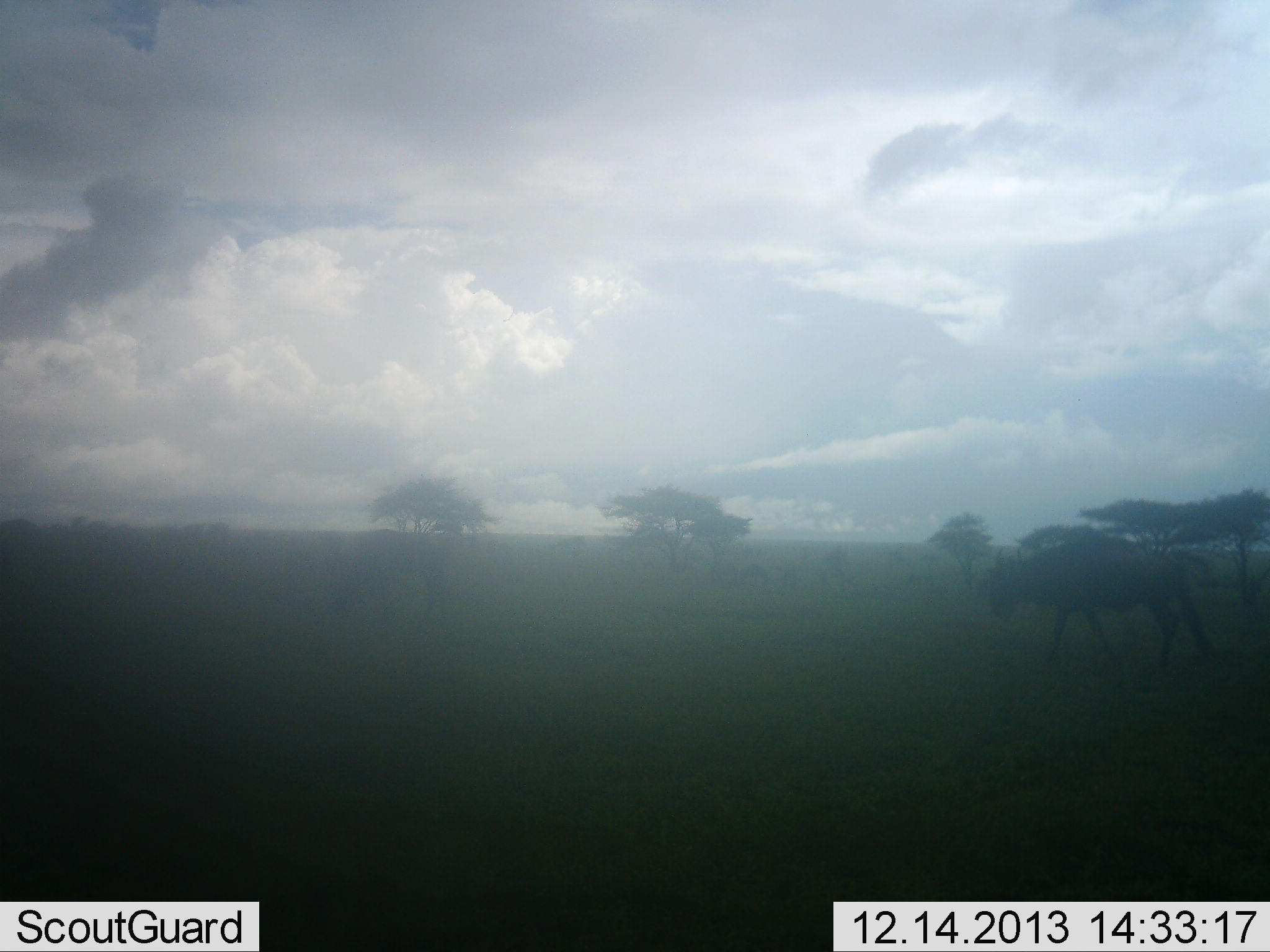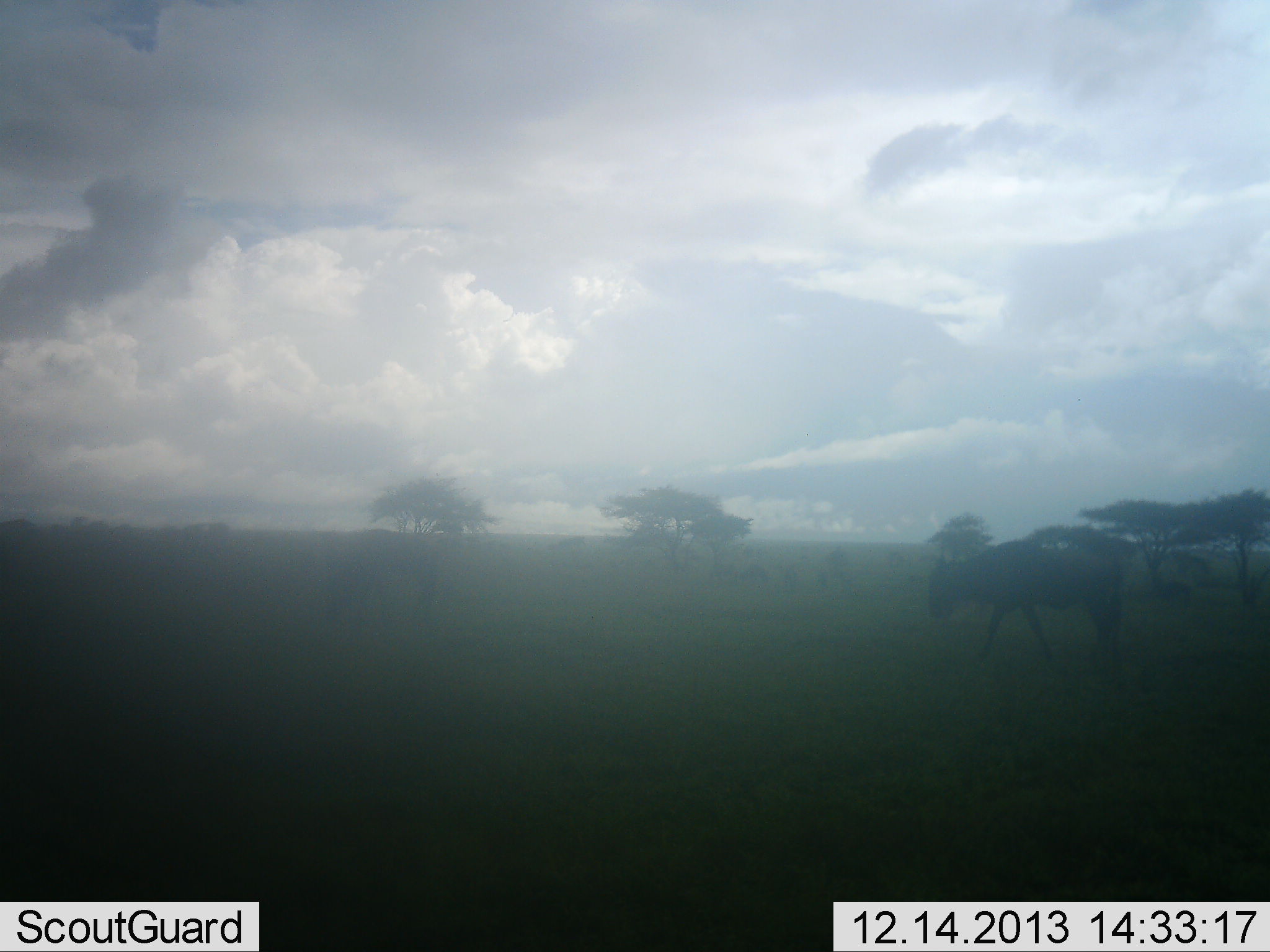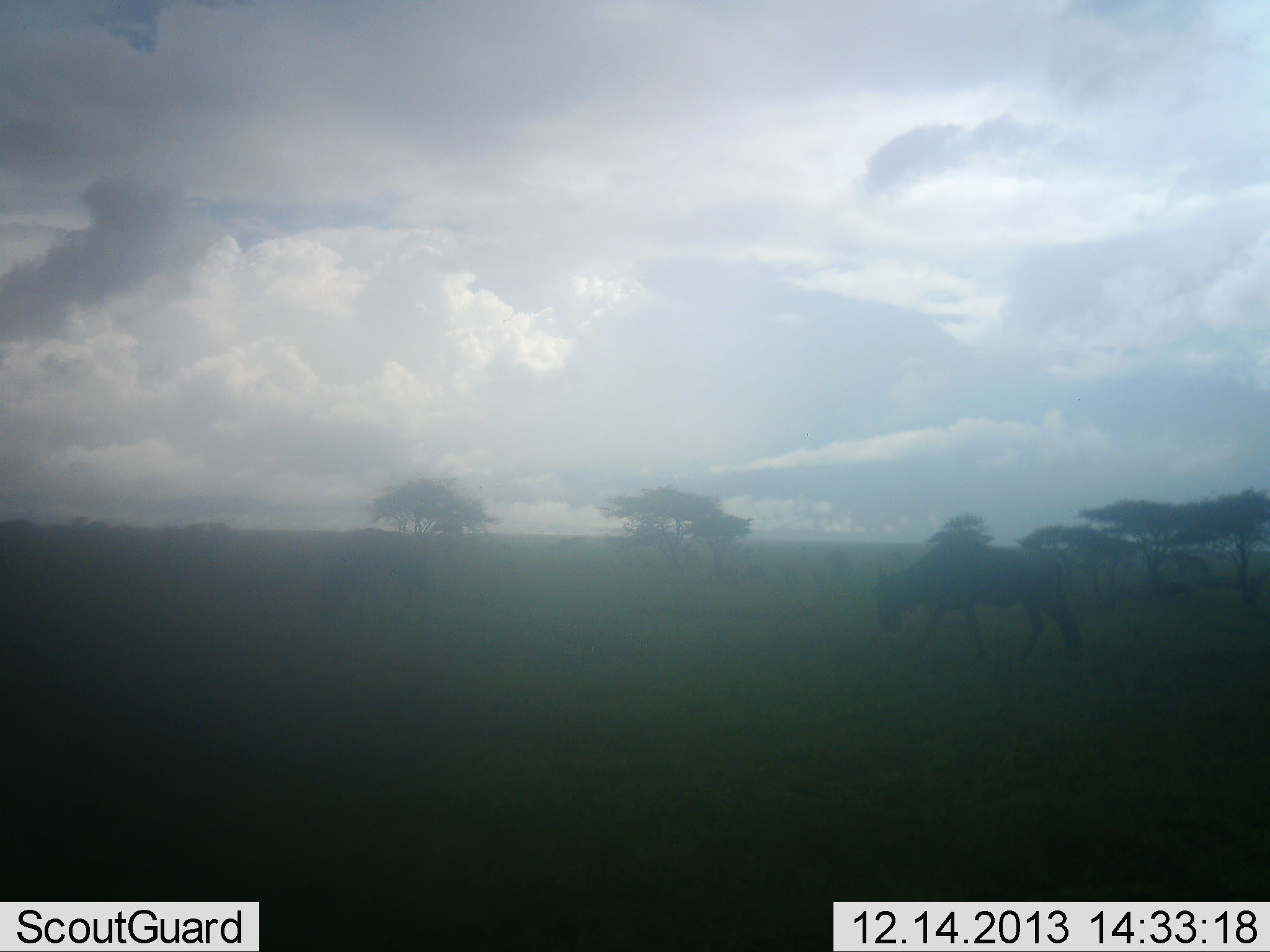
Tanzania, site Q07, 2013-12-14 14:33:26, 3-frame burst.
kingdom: Animalia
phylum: Chordata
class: Mammalia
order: Artiodactyla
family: Bovidae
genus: Connochaetes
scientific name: Connochaetes taurinus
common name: blue wildebeest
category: wildebeest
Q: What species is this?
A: Wildebeest (blue wildebeest) (Connochaetes taurinus).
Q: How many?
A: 1.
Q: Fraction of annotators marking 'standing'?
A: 14%.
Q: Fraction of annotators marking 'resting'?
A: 0%.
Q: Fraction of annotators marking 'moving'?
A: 95%.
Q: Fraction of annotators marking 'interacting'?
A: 0%.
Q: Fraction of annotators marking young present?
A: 0%.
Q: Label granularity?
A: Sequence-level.